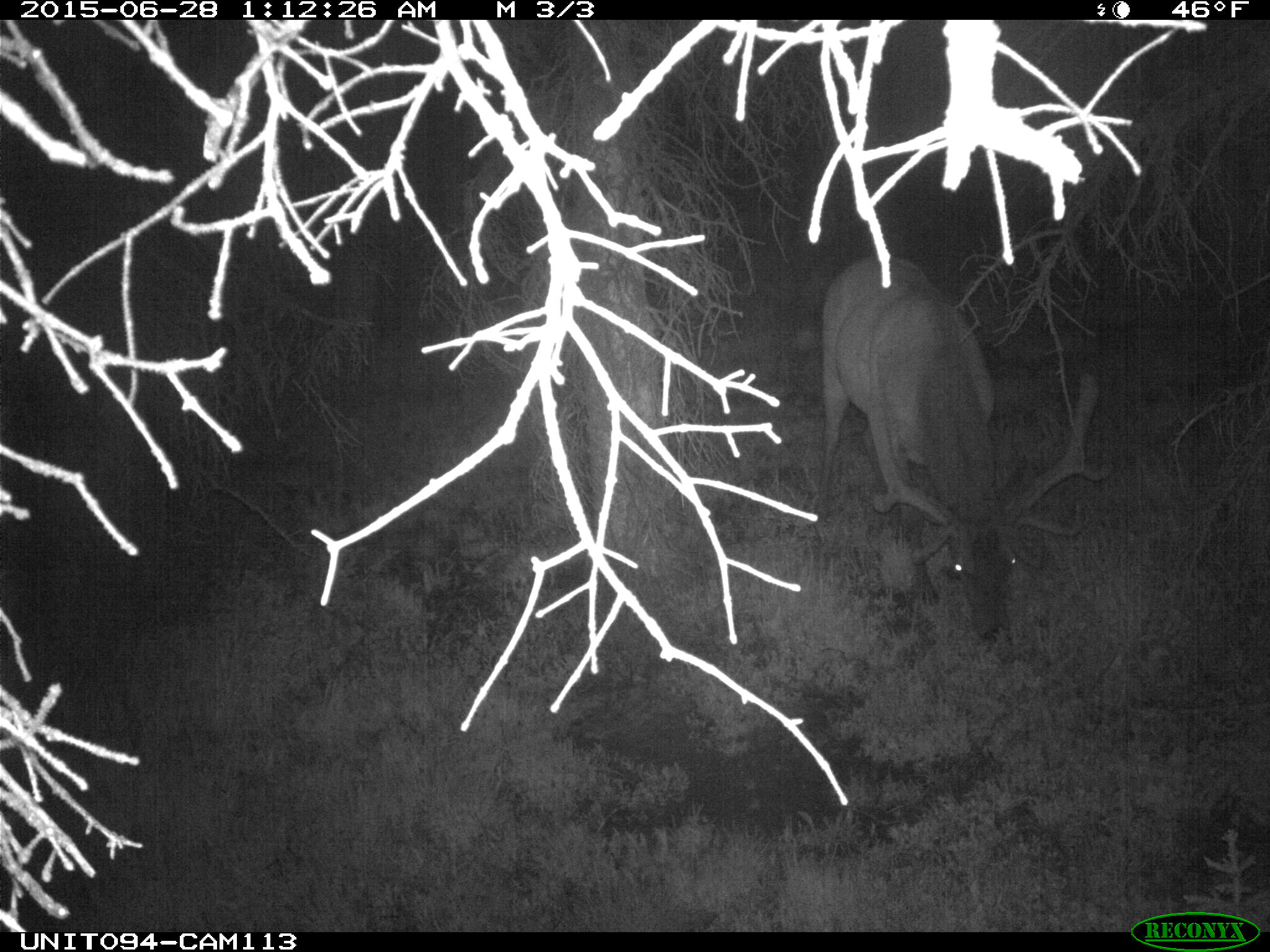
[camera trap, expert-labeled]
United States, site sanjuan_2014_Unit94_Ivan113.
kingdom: Animalia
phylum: Chordata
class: Mammalia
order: Artiodactyla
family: Cervidae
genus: Cervus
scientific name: Cervus elaphus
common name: red deer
Cervus elaphus (red deer).